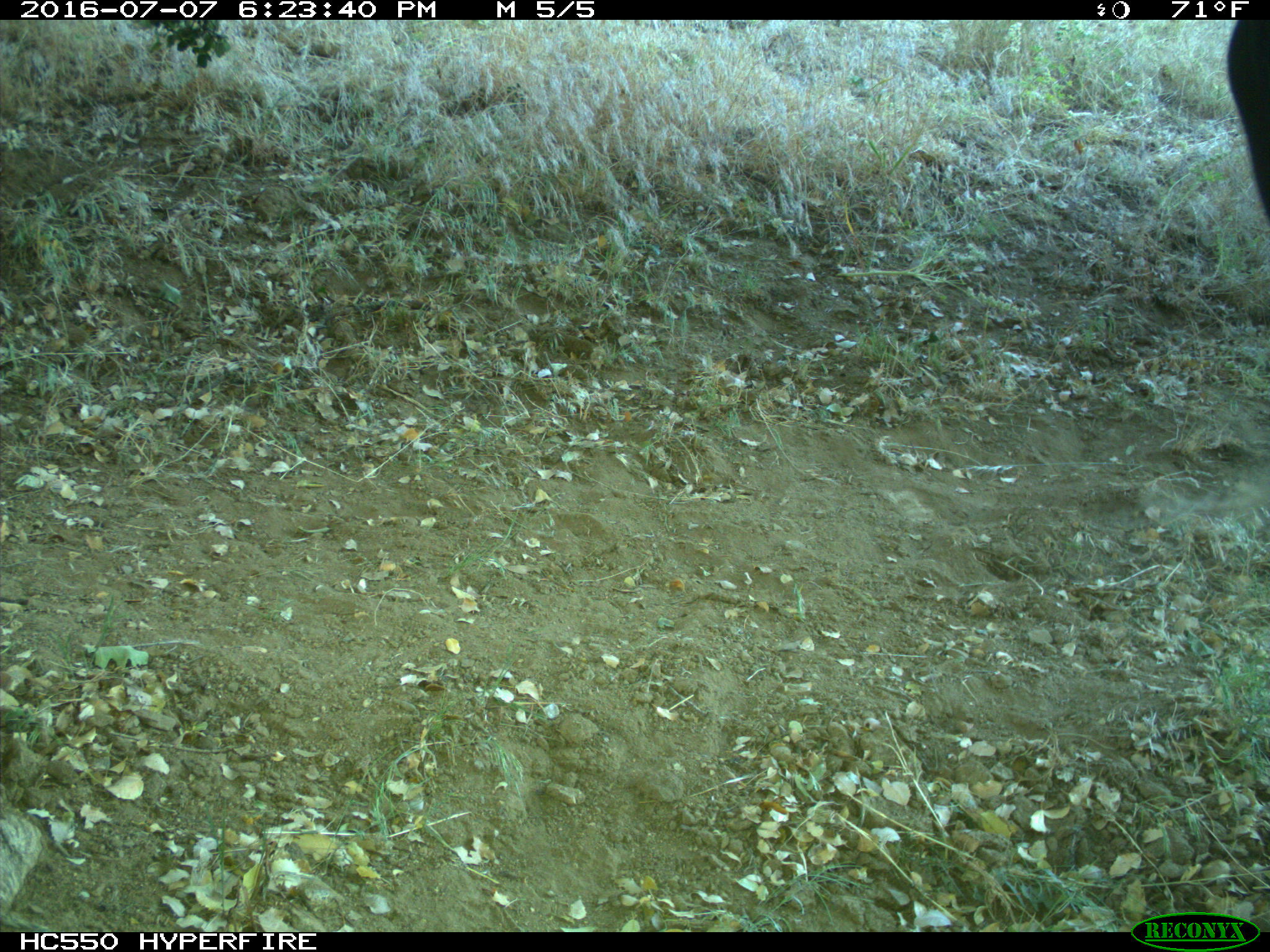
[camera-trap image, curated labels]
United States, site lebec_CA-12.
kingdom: Animalia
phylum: Chordata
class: Mammalia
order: Artiodactyla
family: Bovidae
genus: Bos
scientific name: Bos taurus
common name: domestic cow